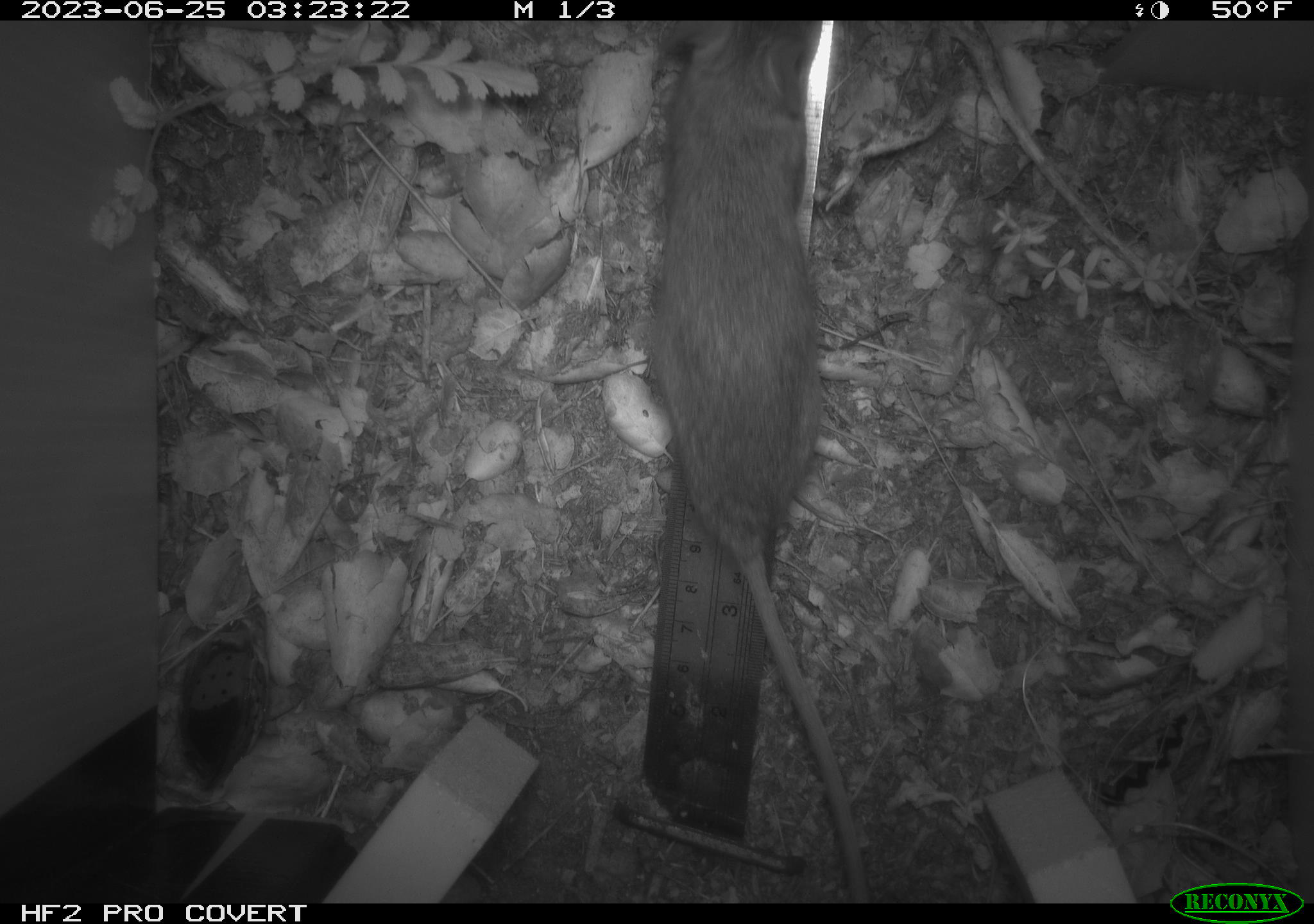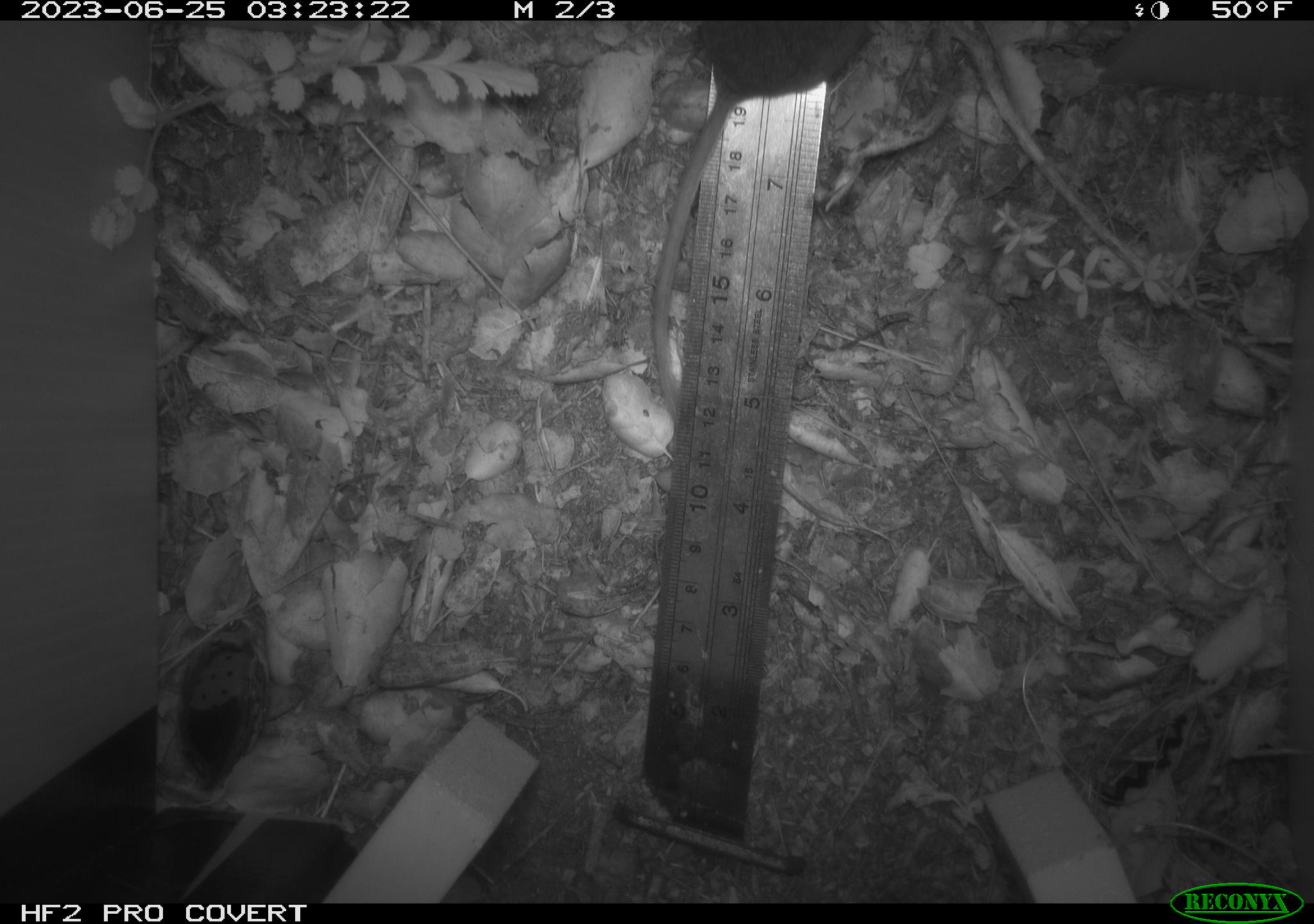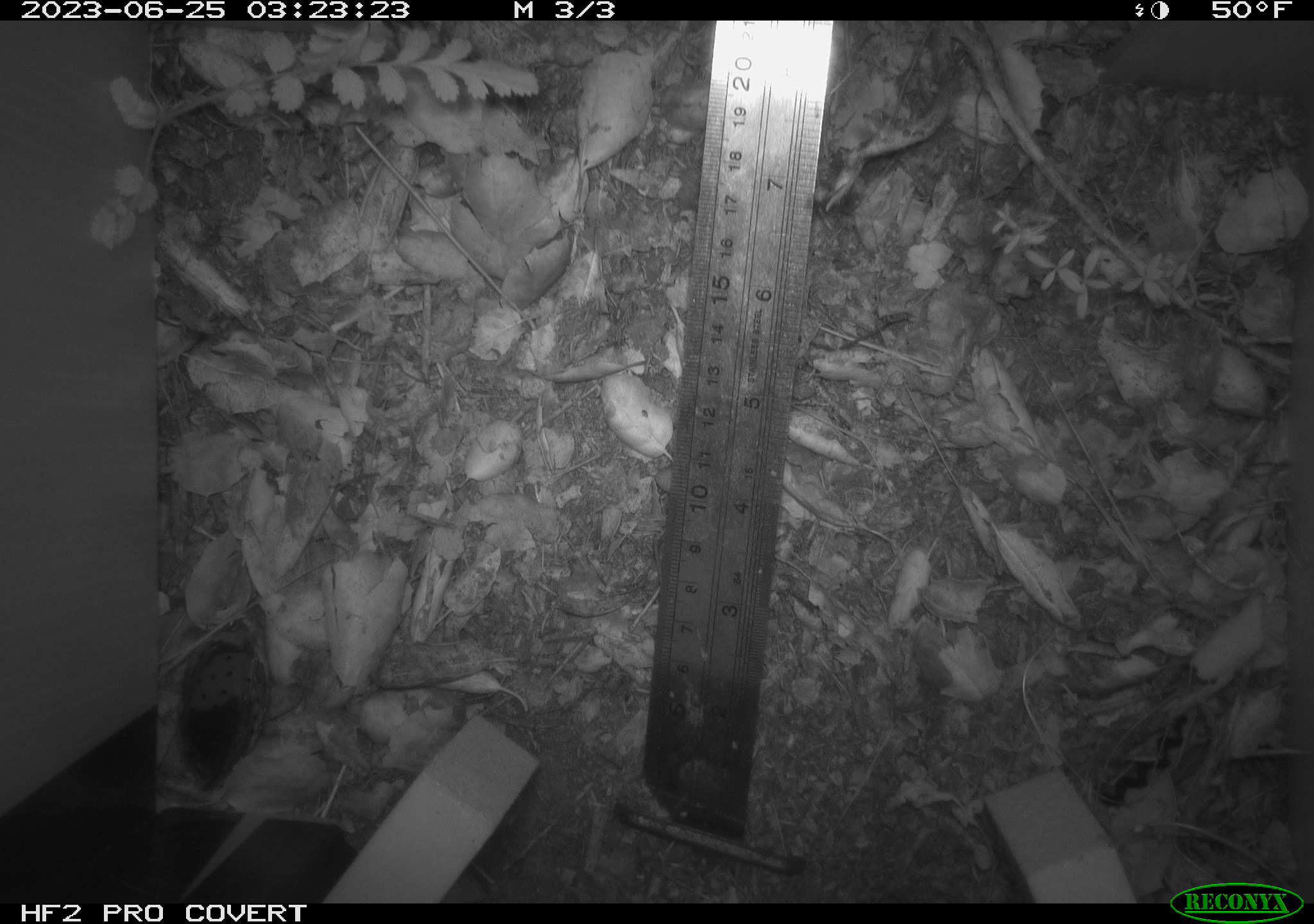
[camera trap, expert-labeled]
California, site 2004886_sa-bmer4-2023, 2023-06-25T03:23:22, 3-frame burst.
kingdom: Animalia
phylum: Chordata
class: Mammalia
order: Rodentia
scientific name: Rodentia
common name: mouse species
Mouse species (Rodentia).